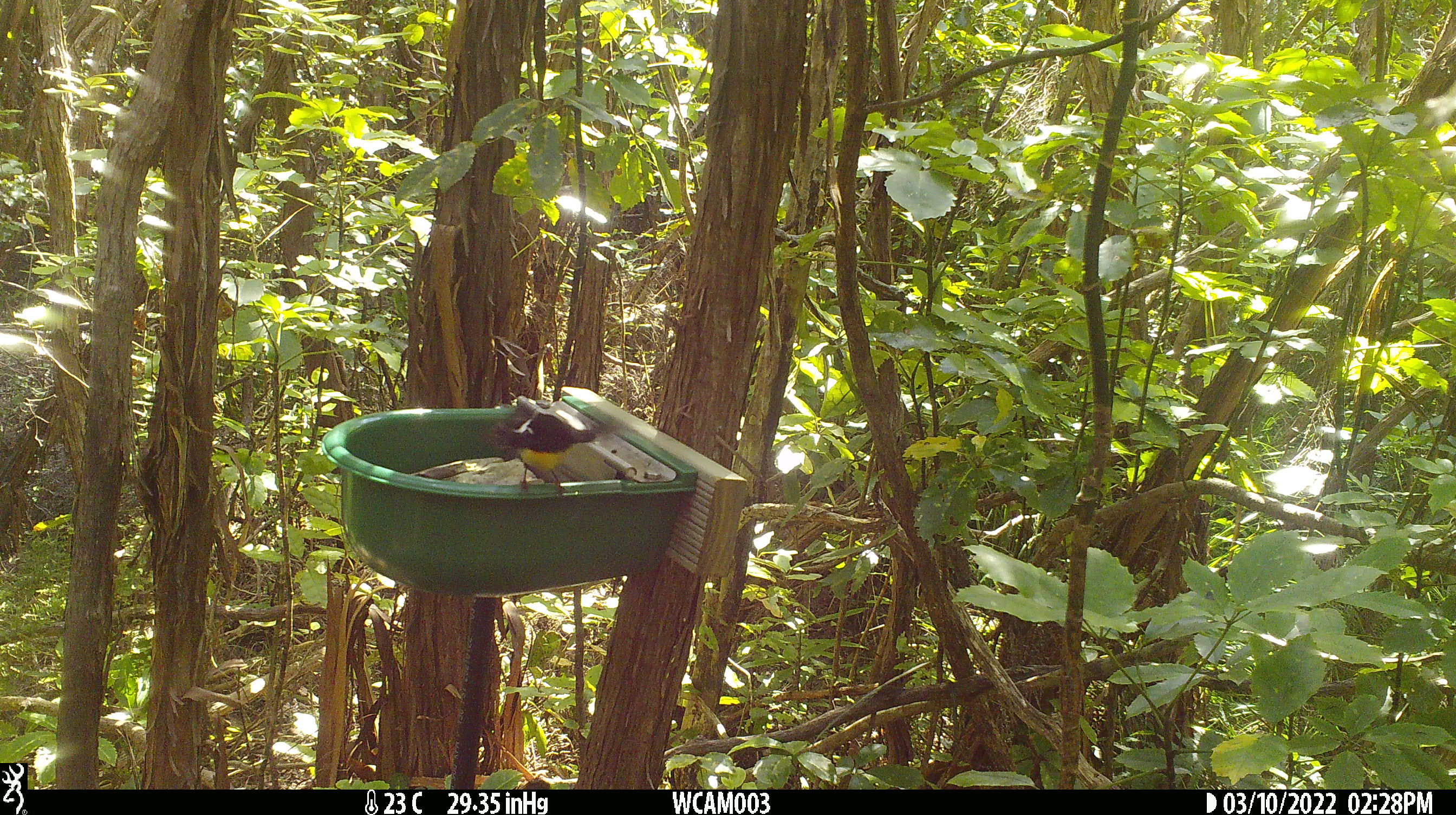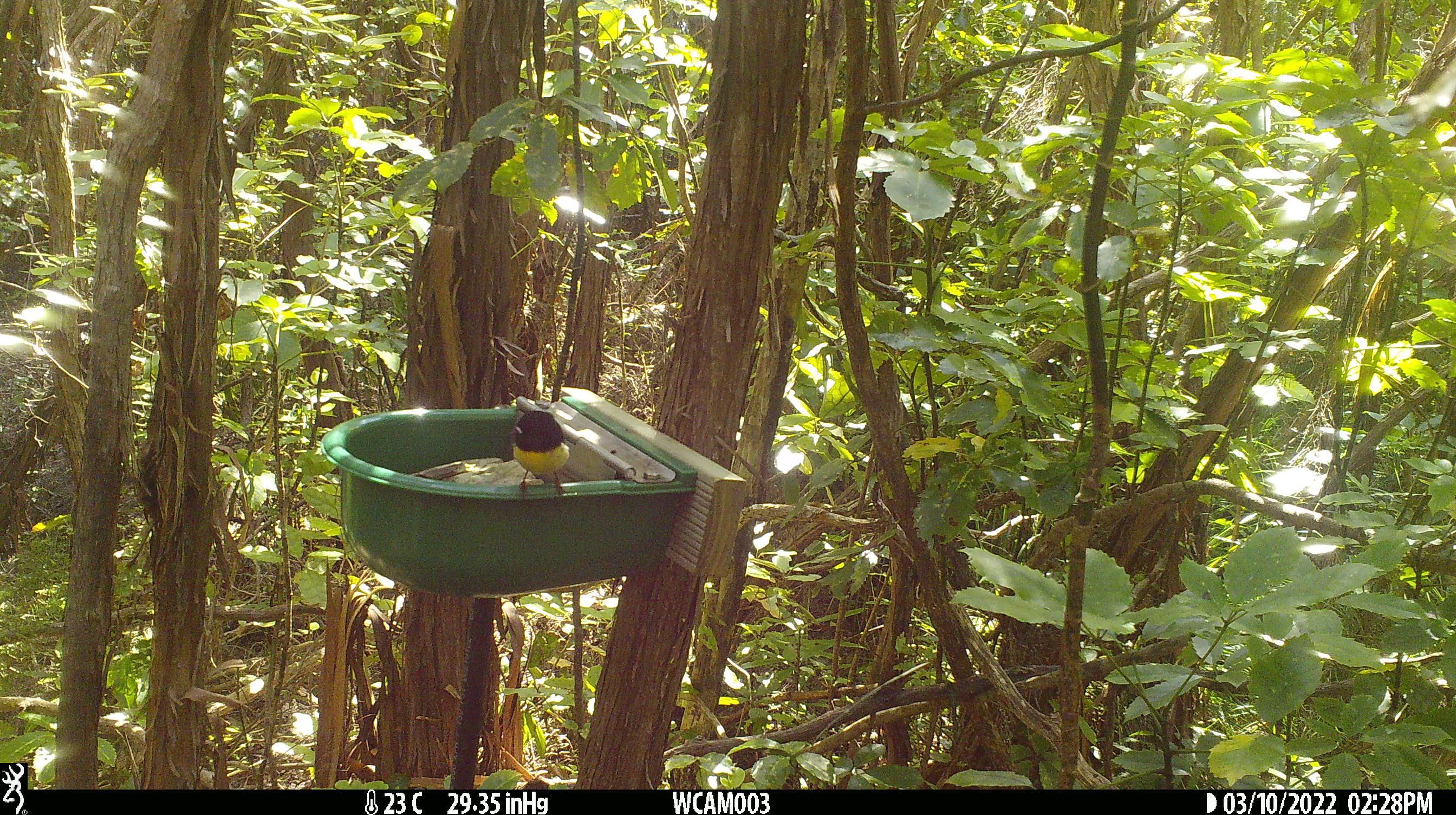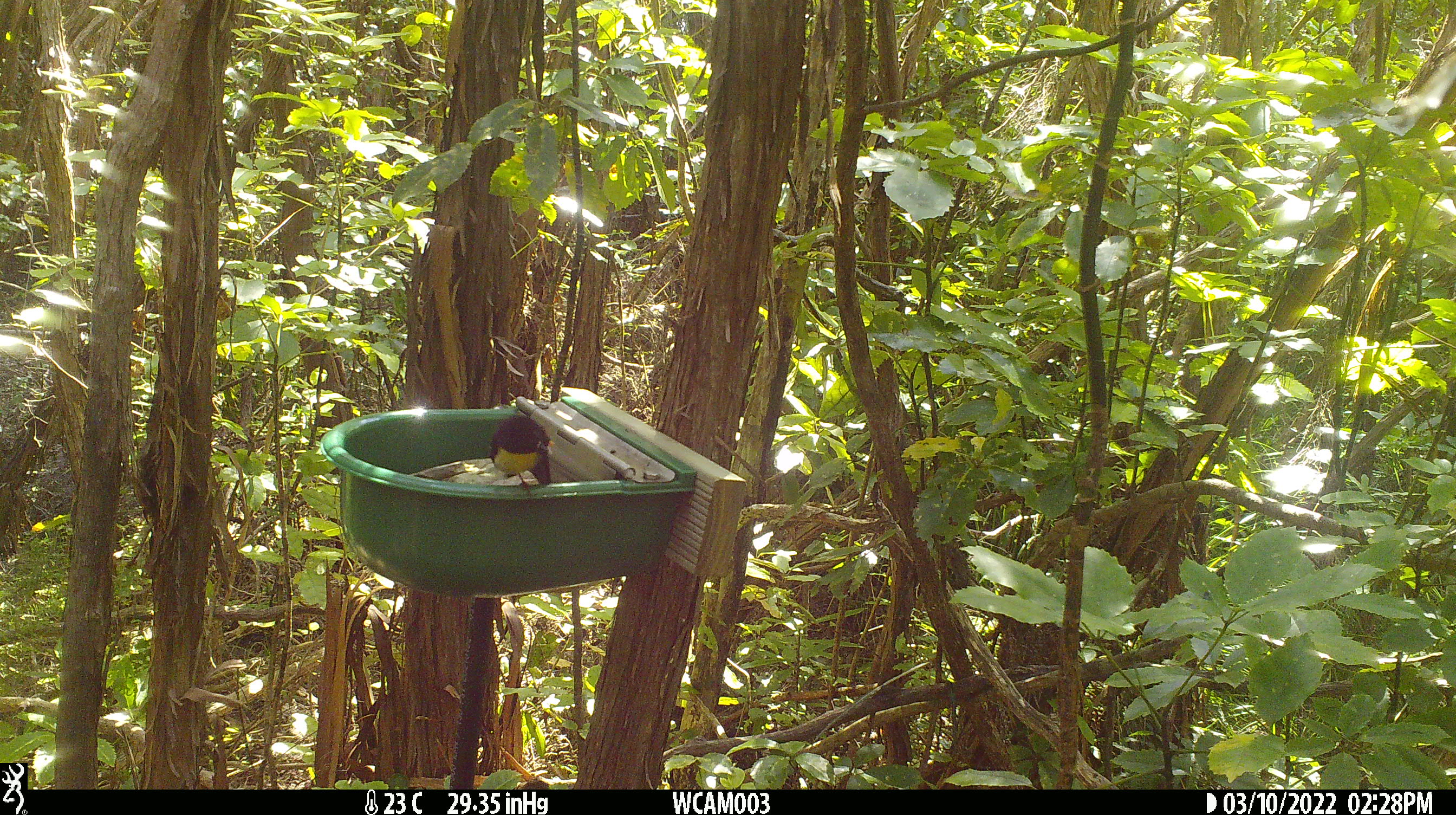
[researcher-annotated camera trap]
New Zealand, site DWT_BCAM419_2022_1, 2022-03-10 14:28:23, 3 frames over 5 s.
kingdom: Animalia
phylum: Chordata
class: Aves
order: Passeriformes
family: Petroicidae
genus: Petroica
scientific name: Petroica macrocephala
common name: tomtit